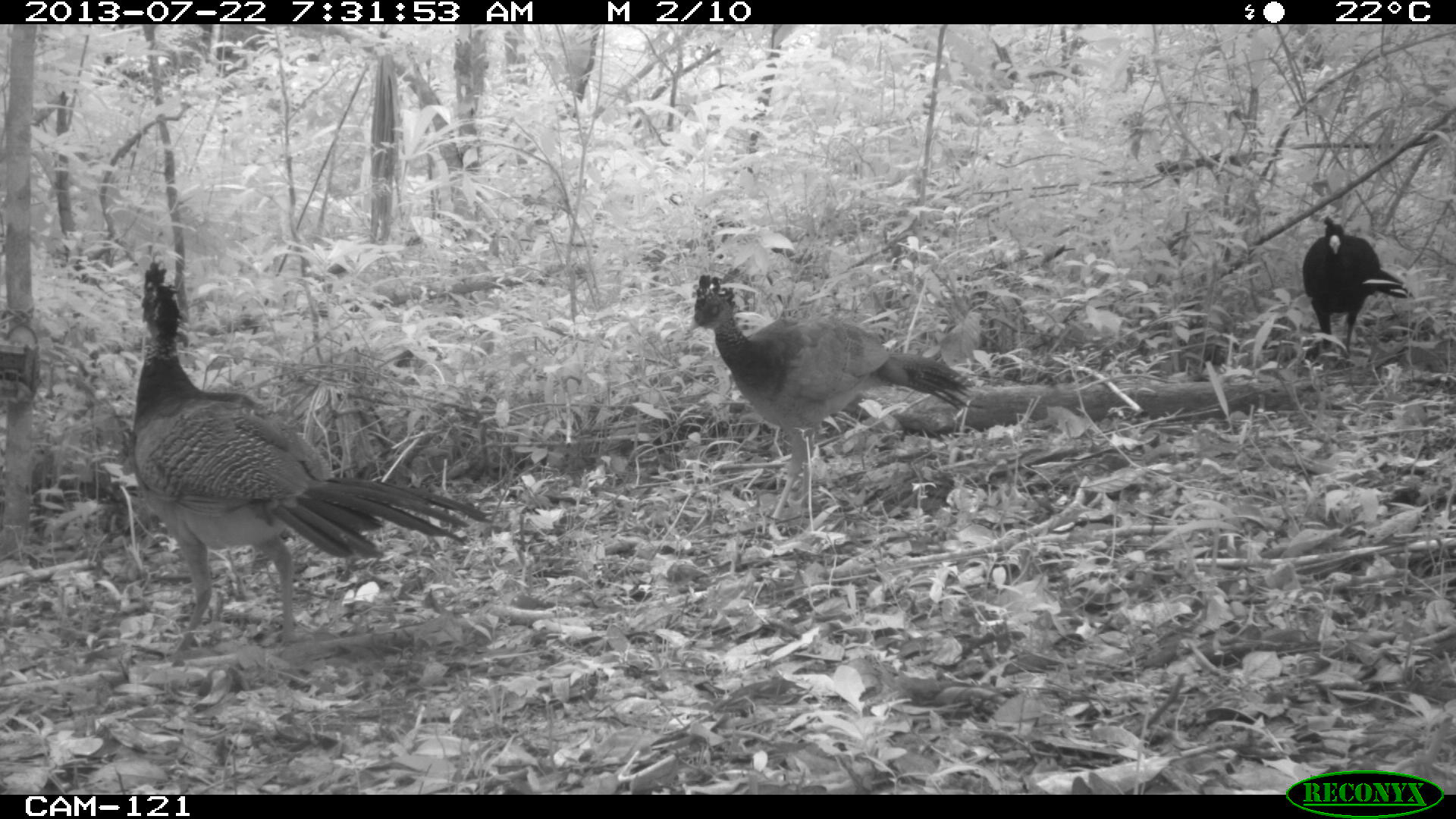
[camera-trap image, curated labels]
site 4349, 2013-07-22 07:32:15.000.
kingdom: Animalia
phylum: Chordata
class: Aves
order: Galliformes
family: Cracidae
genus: Crax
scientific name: Crax rubra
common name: great curassow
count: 4